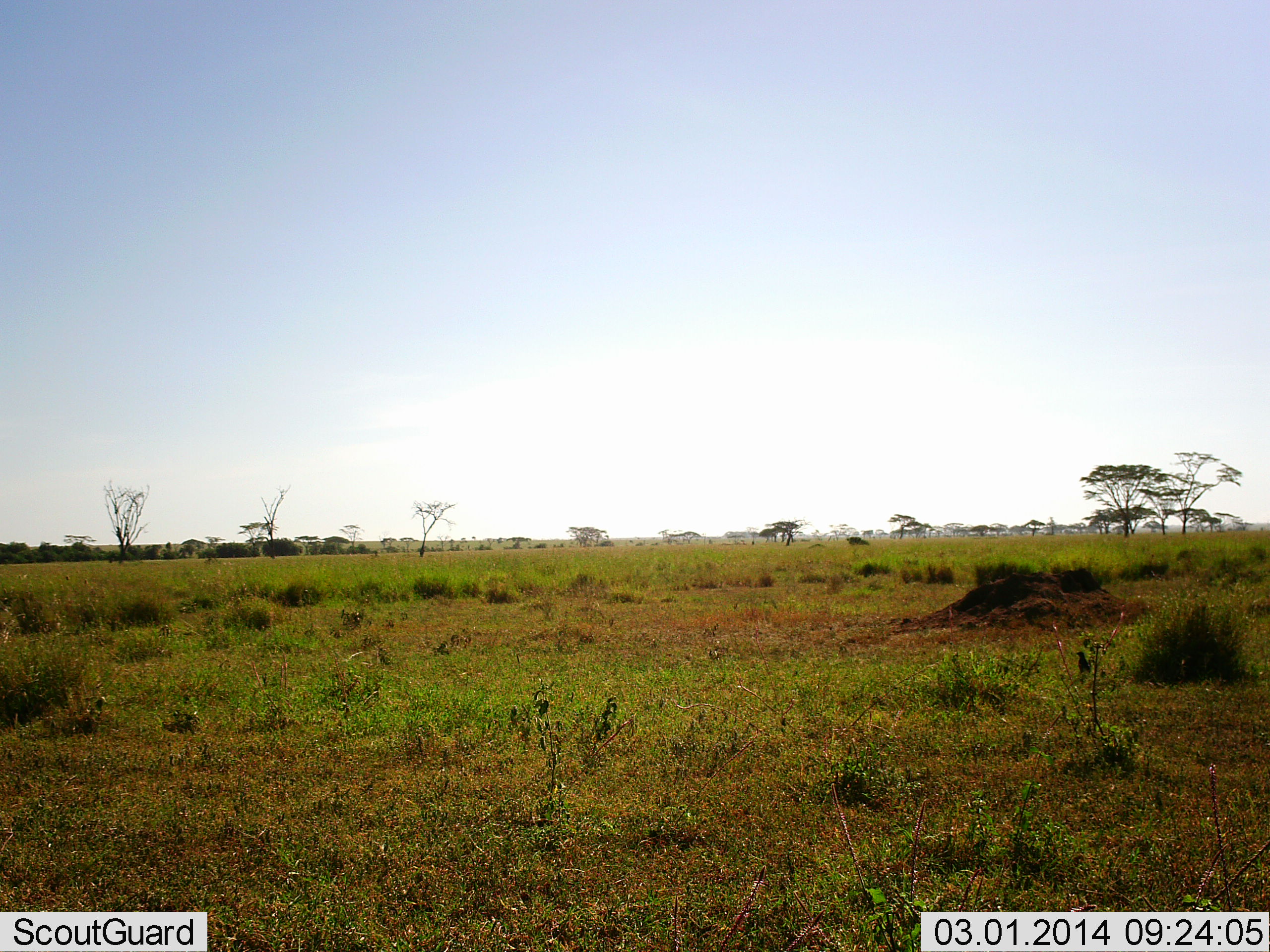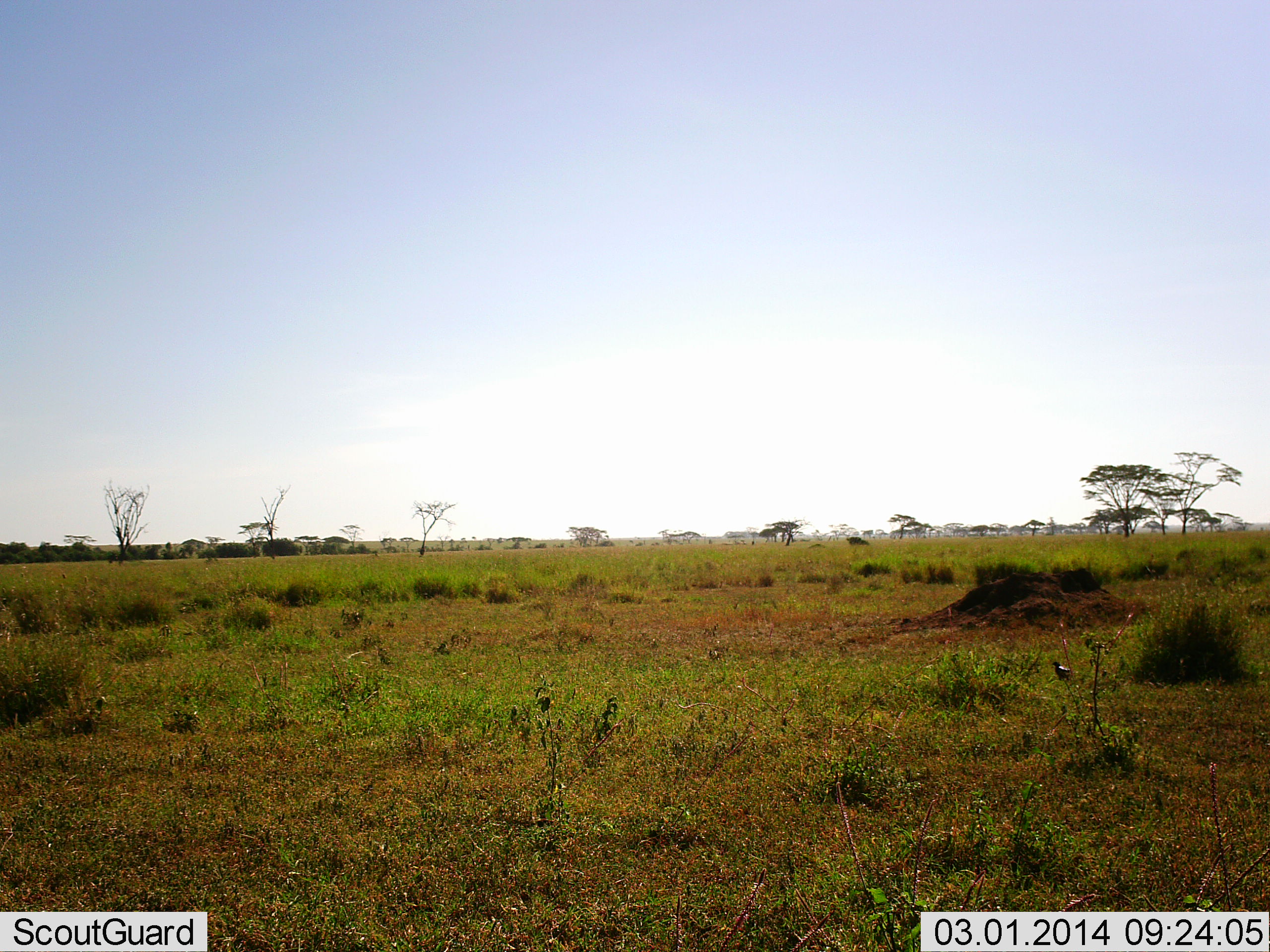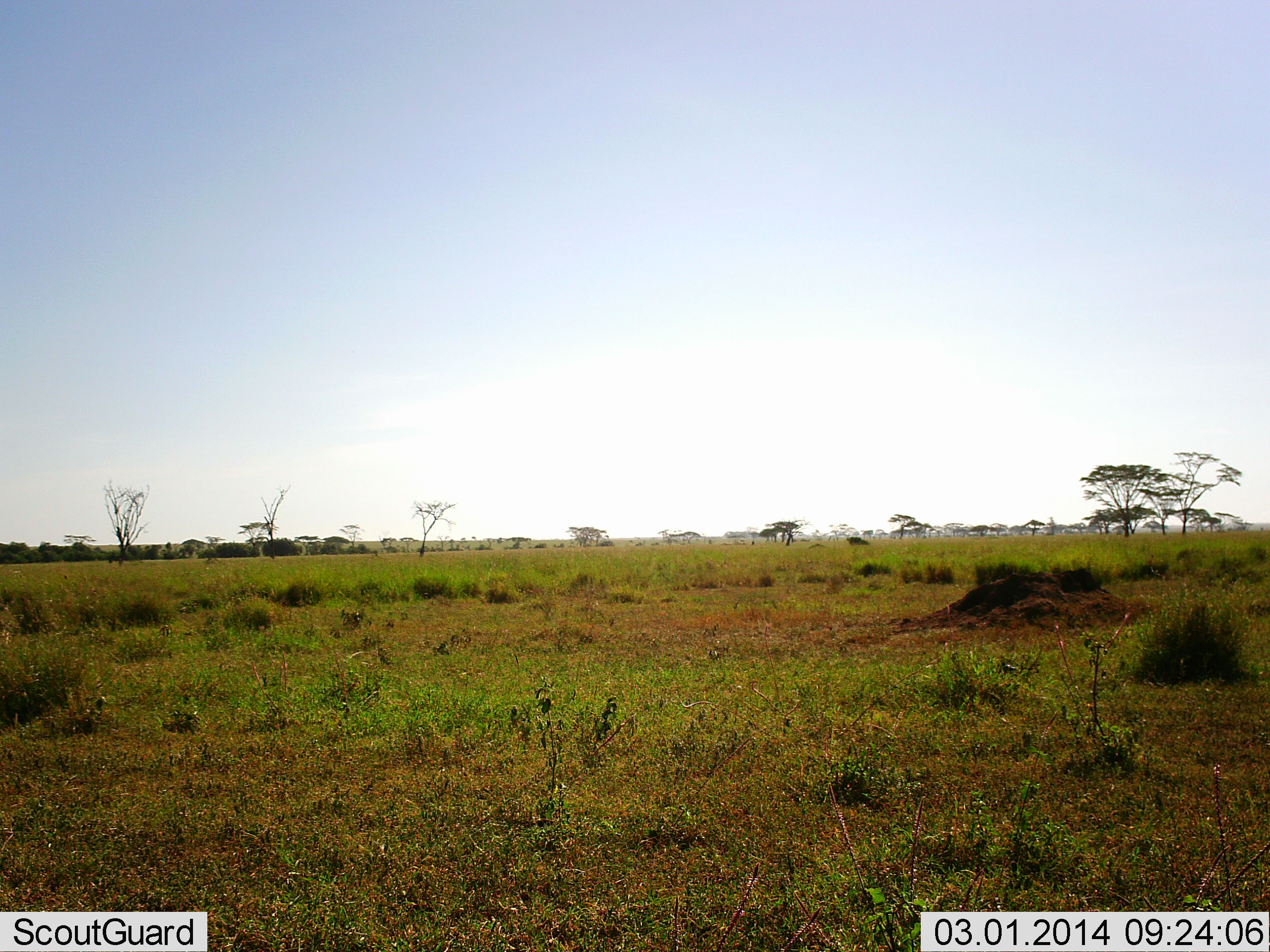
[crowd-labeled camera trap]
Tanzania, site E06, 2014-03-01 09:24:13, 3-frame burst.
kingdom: Animalia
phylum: Chordata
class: Aves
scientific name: Aves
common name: bird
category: otherbird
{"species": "otherbird (bird) (Aves)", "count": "1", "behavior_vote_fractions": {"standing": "10%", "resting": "0%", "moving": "100%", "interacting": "0%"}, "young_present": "0%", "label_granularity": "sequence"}